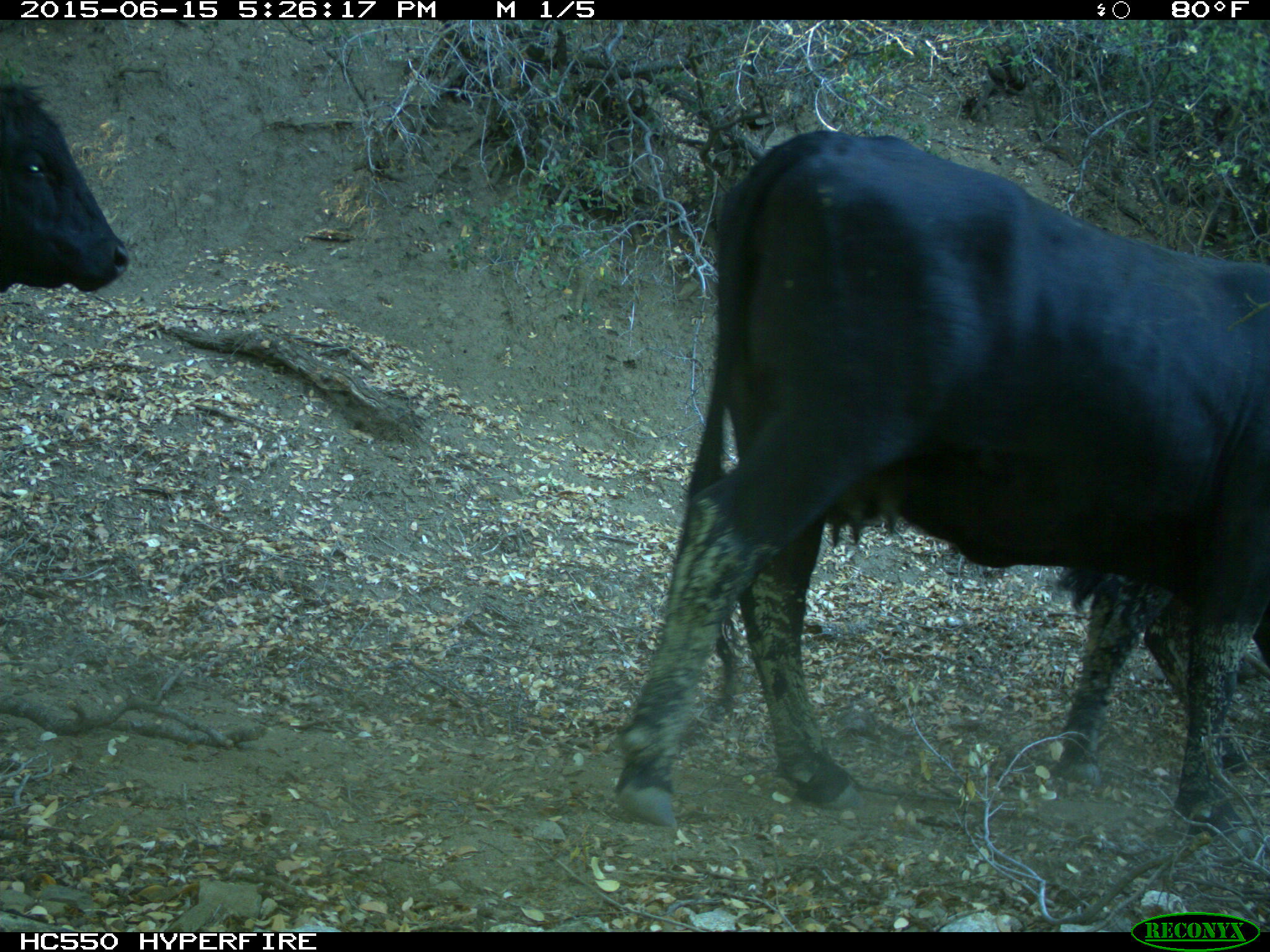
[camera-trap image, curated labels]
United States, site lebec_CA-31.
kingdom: Animalia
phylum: Chordata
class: Mammalia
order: Artiodactyla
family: Bovidae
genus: Bos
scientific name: Bos taurus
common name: domestic cow